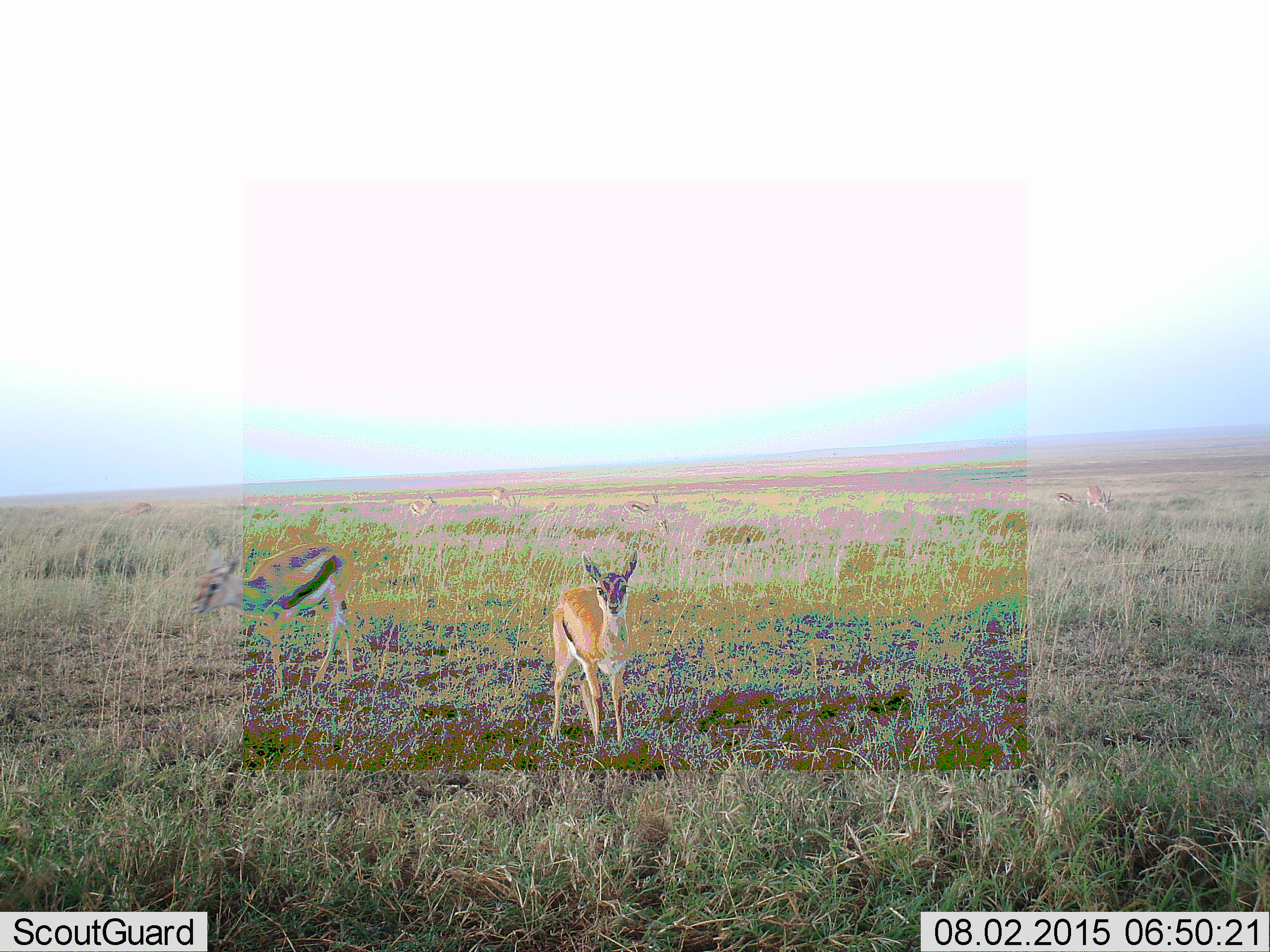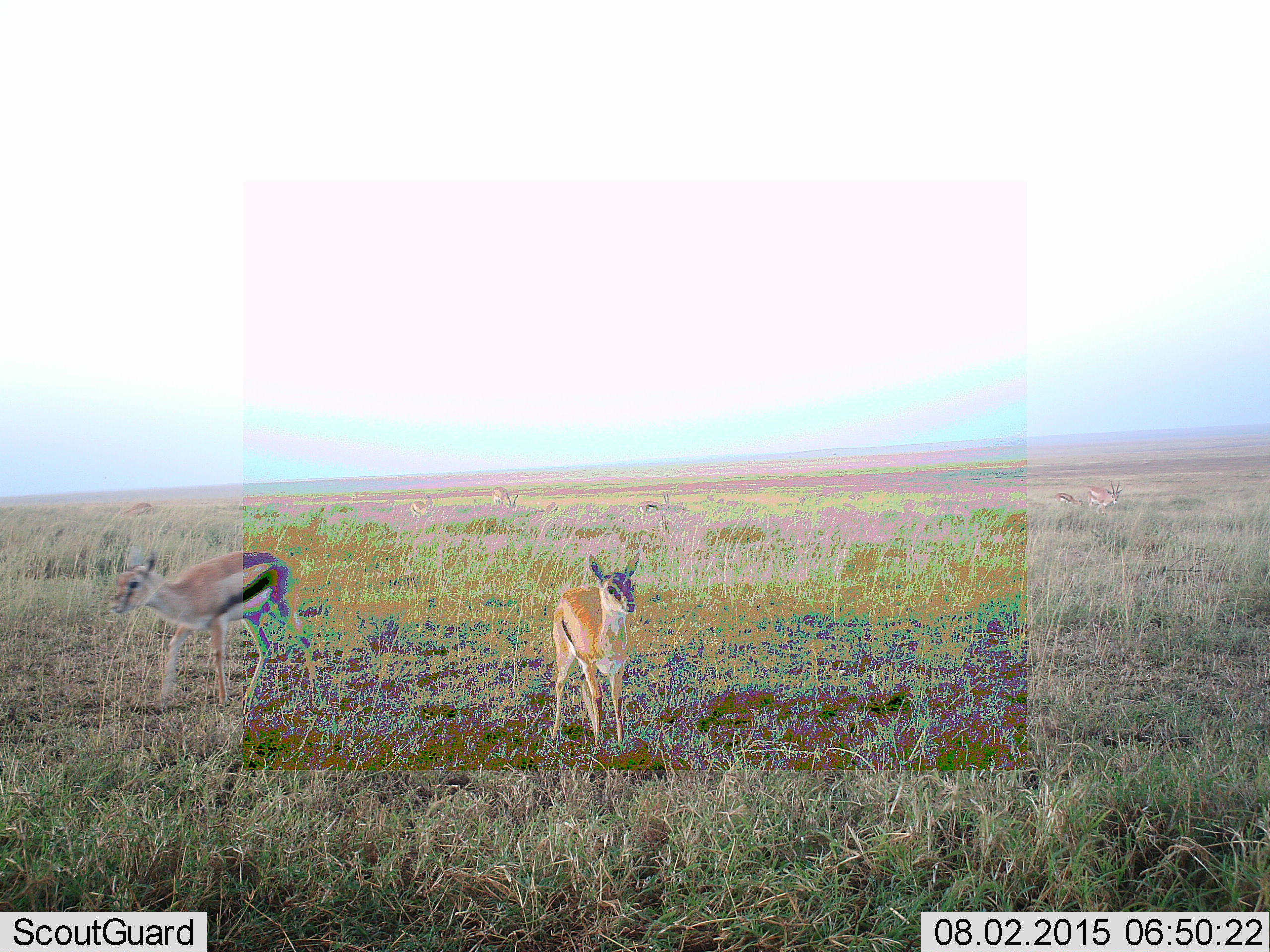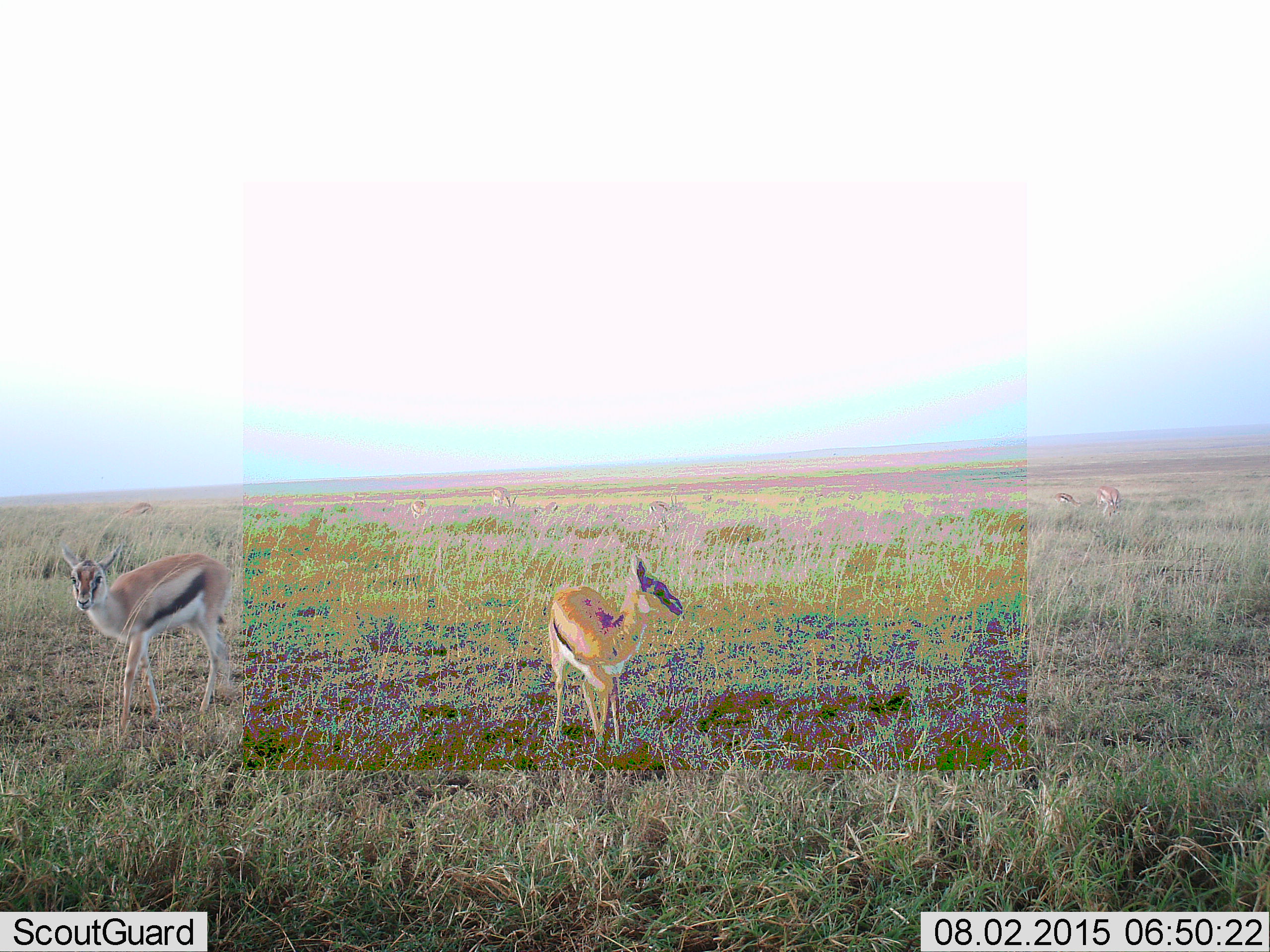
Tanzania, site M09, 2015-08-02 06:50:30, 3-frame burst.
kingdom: Animalia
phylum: Chordata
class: Mammalia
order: Artiodactyla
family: Bovidae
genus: Eudorcas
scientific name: Eudorcas thomsonii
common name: thomson's gazelle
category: gazellethomsons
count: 6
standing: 70%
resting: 0%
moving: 80%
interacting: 0%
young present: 10%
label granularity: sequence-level